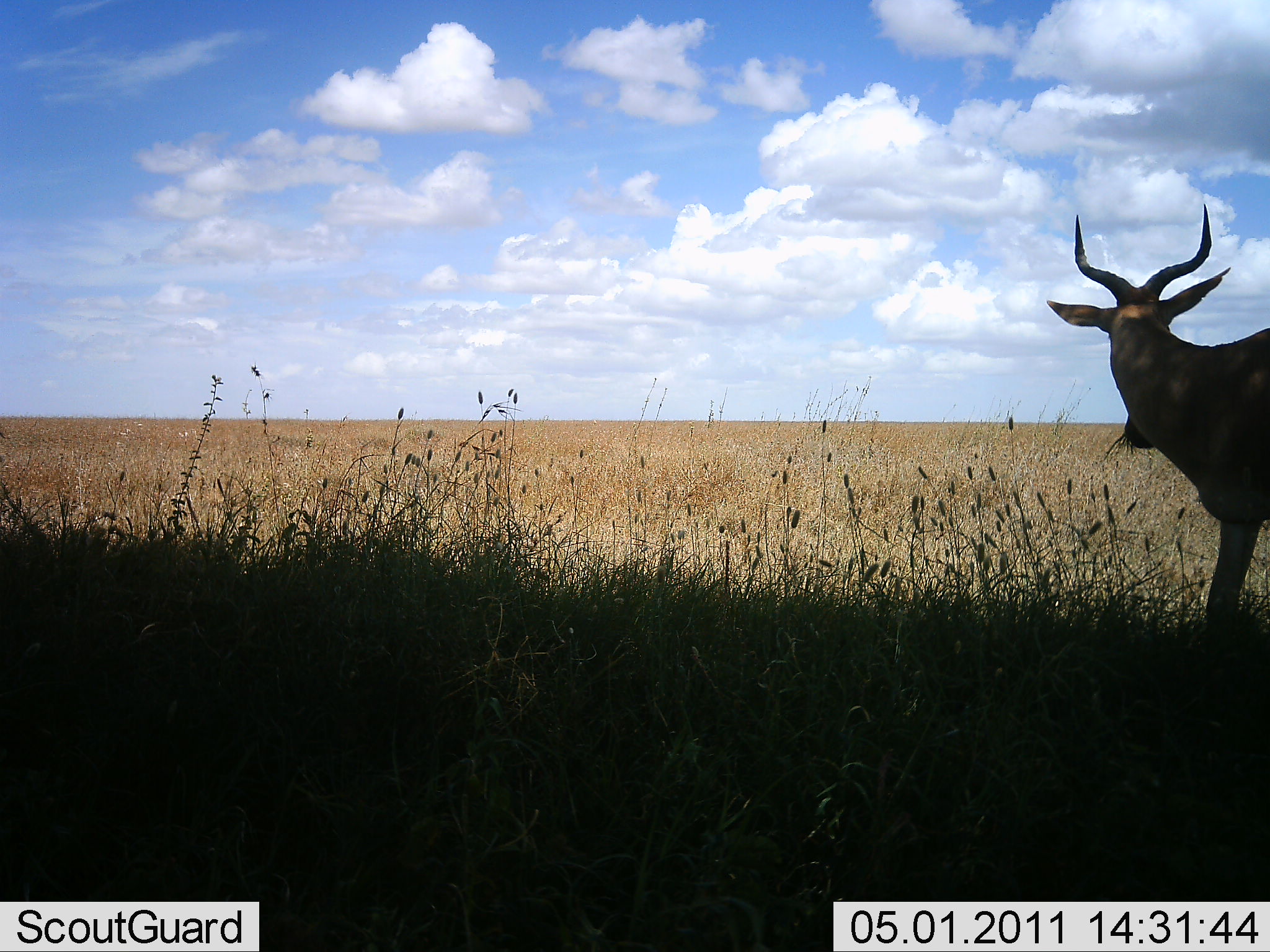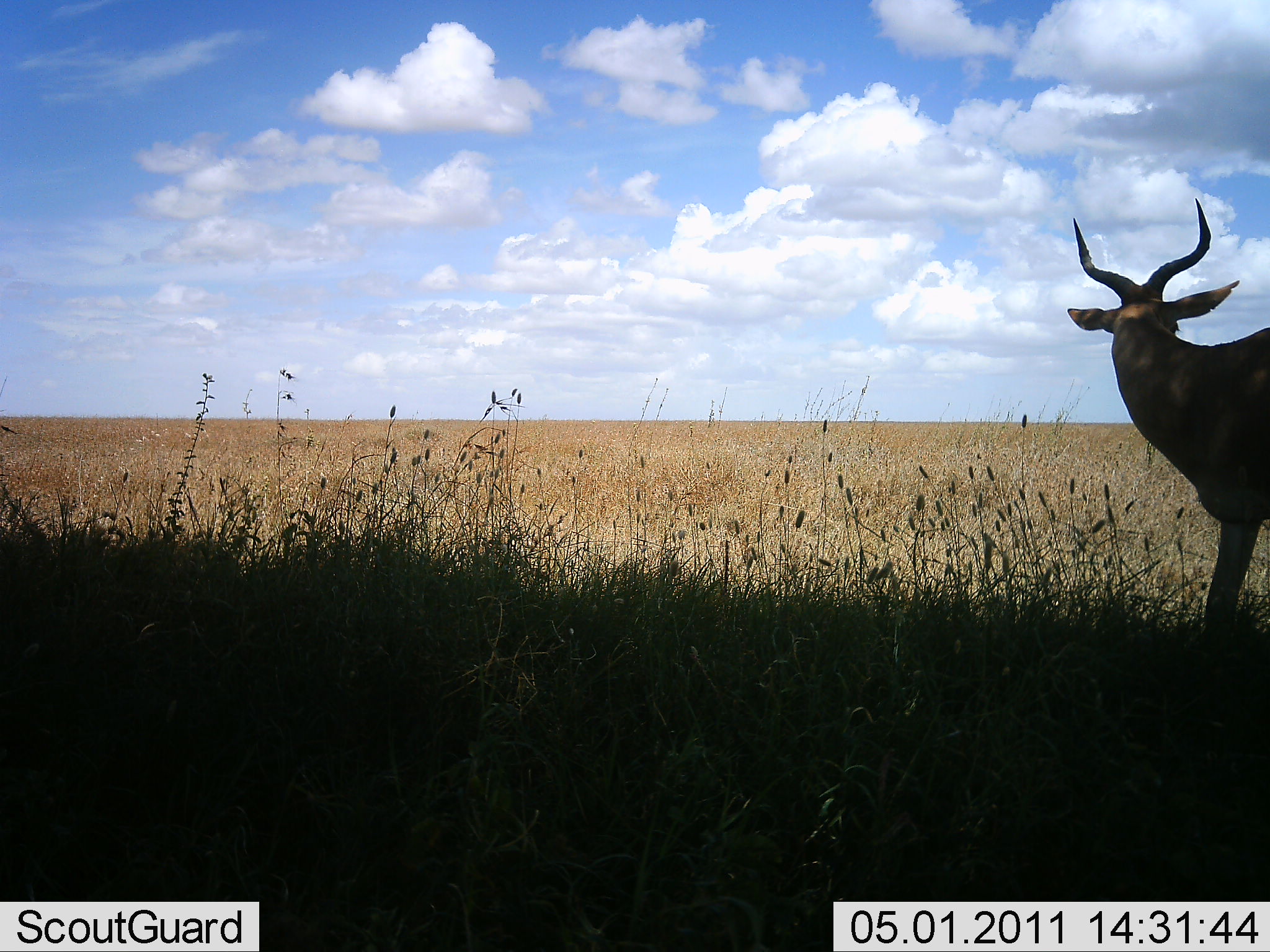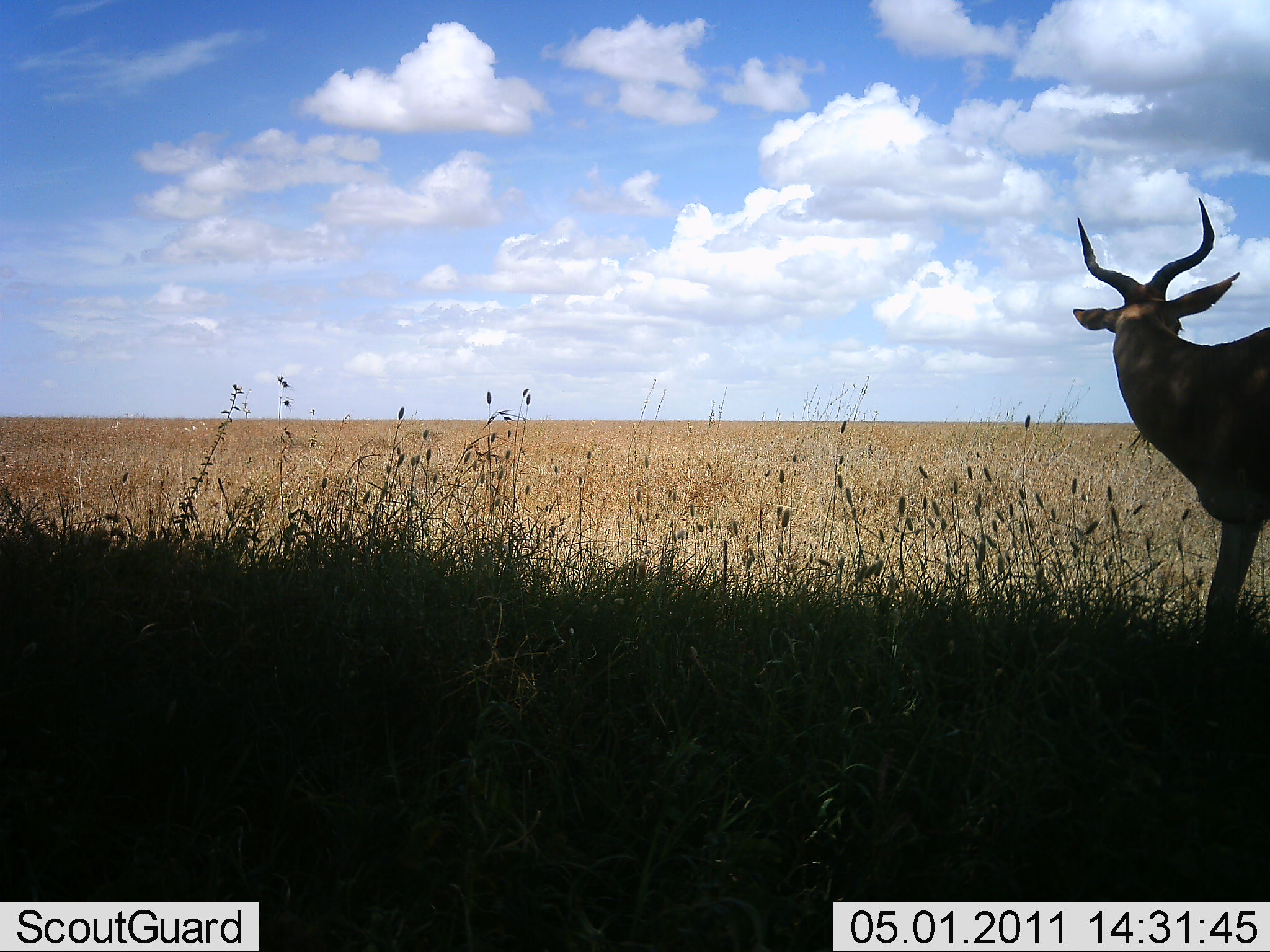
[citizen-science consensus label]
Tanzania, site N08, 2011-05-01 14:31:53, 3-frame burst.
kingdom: Animalia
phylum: Chordata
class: Mammalia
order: Artiodactyla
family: Bovidae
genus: Alcelaphus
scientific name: Alcelaphus buselaphus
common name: hartebeest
Hartebeest (Alcelaphus buselaphus), count 1. Behavior (volunteer vote fractions): standing 88%, resting 0%, moving 0%, interacting 0%. Young present (vote fraction): 0%. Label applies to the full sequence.